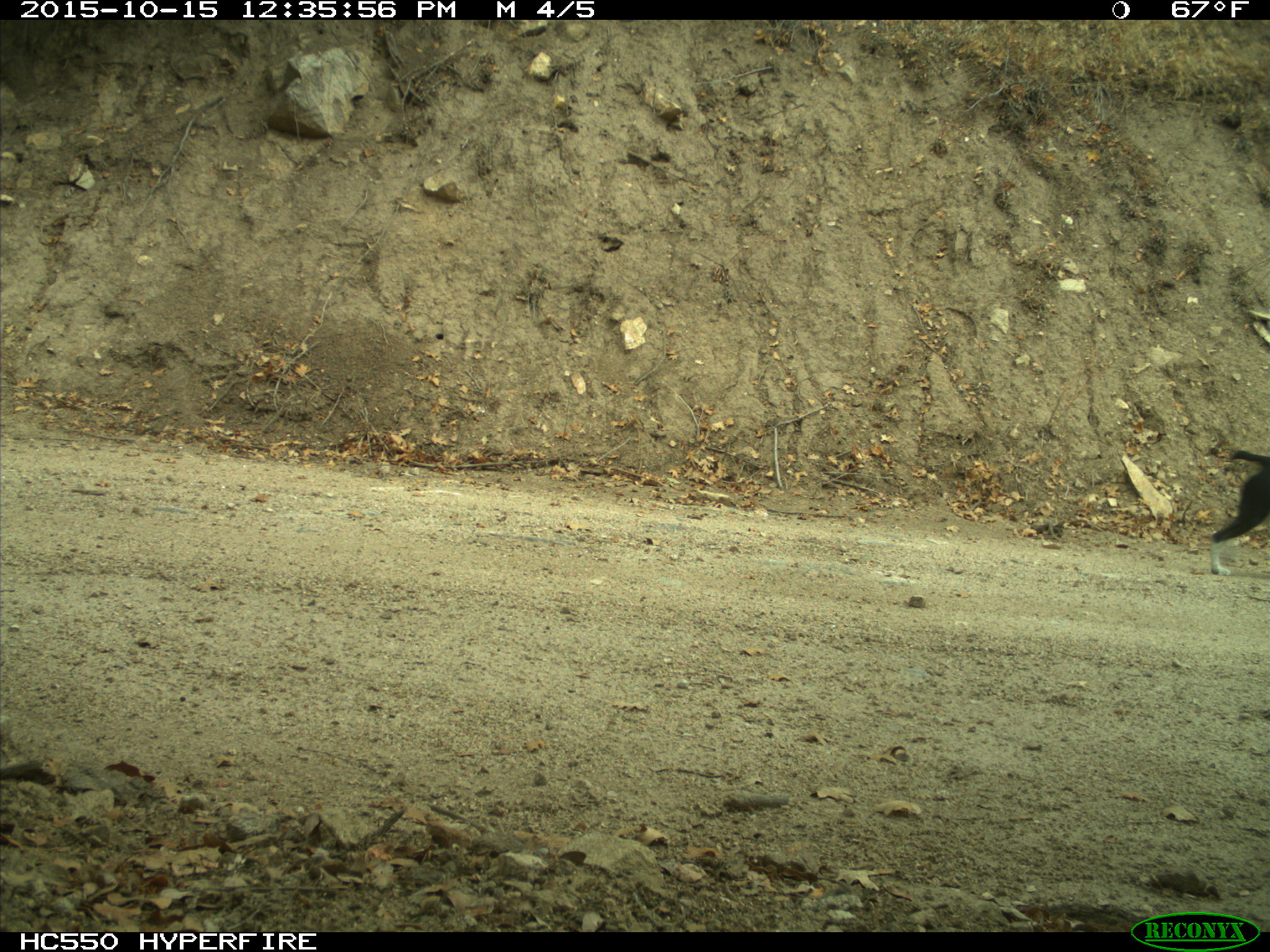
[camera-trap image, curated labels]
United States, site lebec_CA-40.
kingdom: Animalia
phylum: Chordata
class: Mammalia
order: Carnivora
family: Canidae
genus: Canis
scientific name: Canis familiaris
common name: domestic dog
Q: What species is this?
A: Canis familiaris (domestic dog).